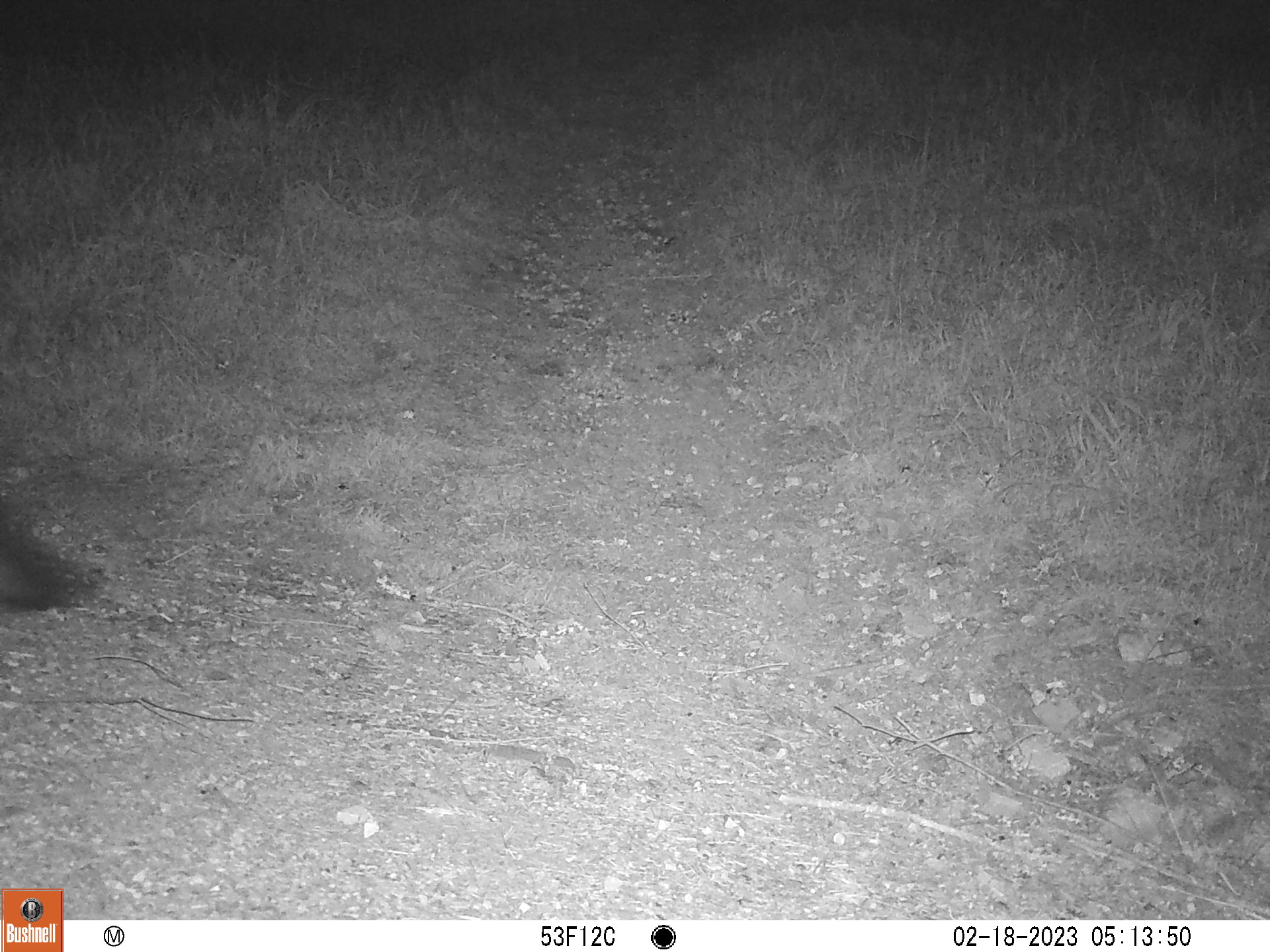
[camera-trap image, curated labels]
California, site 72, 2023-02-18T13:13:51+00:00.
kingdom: Animalia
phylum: Chordata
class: Mammalia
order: Carnivora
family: Canidae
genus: Urocyon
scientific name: Urocyon cinereoargenteus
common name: gray fox